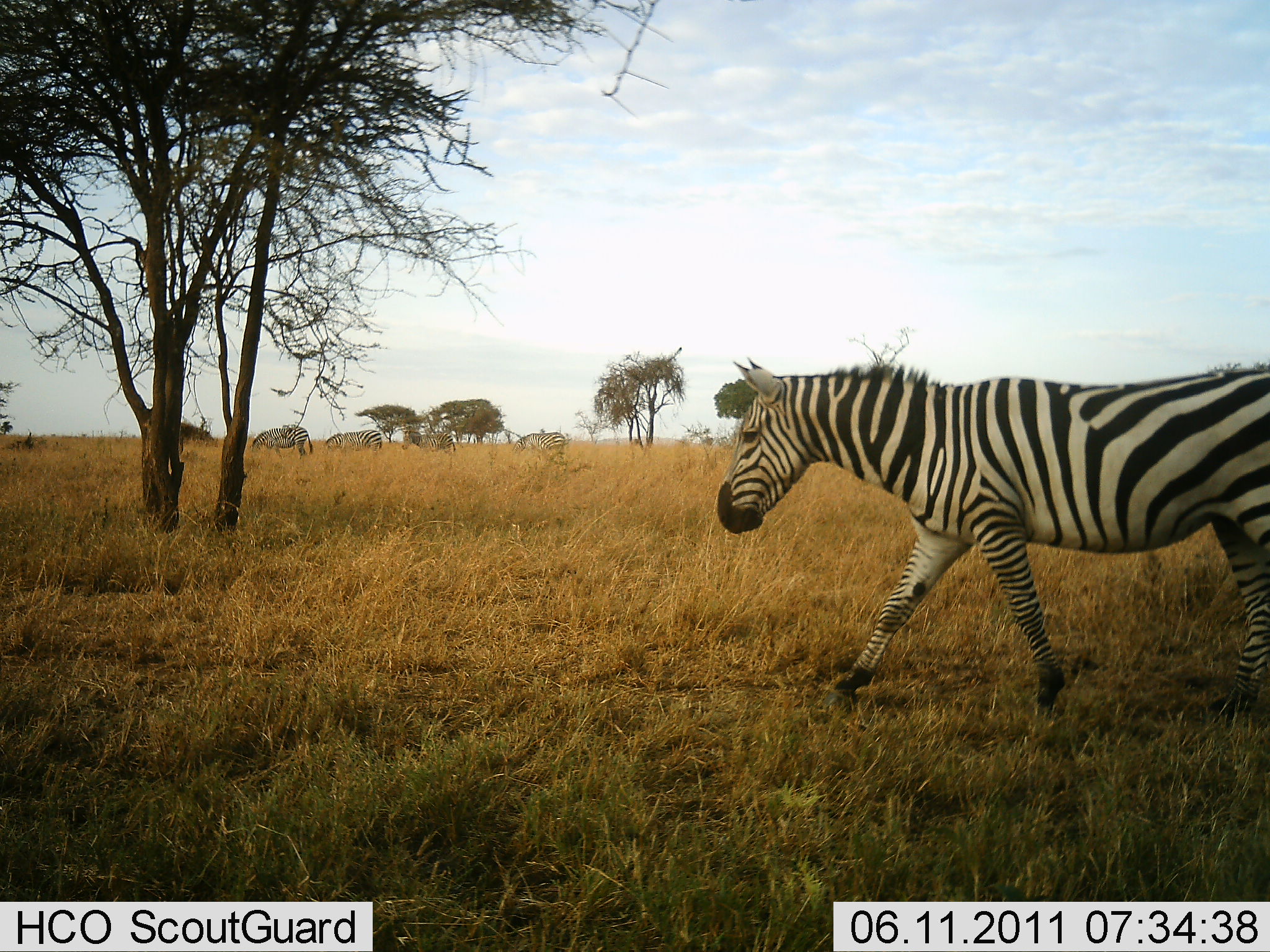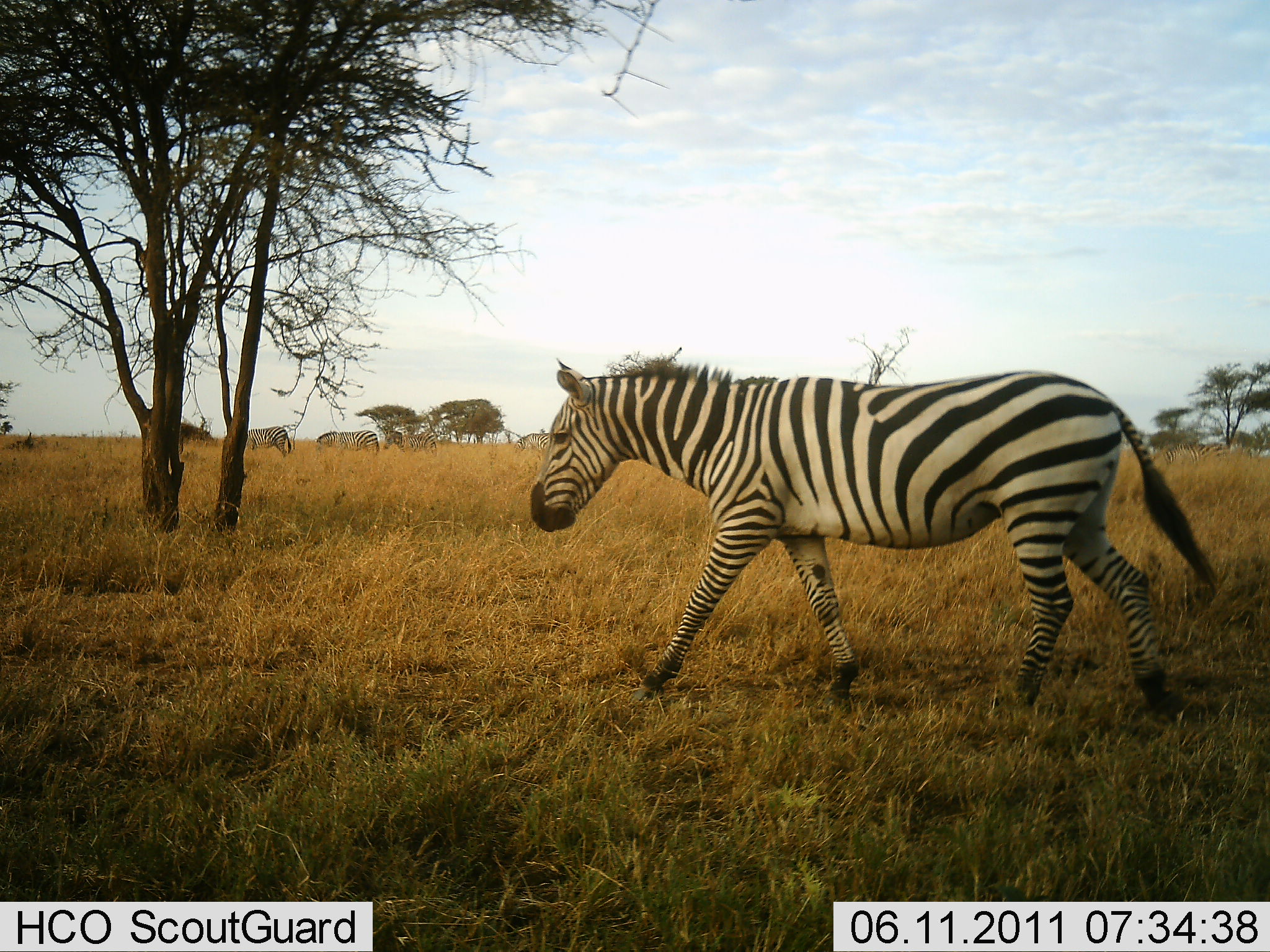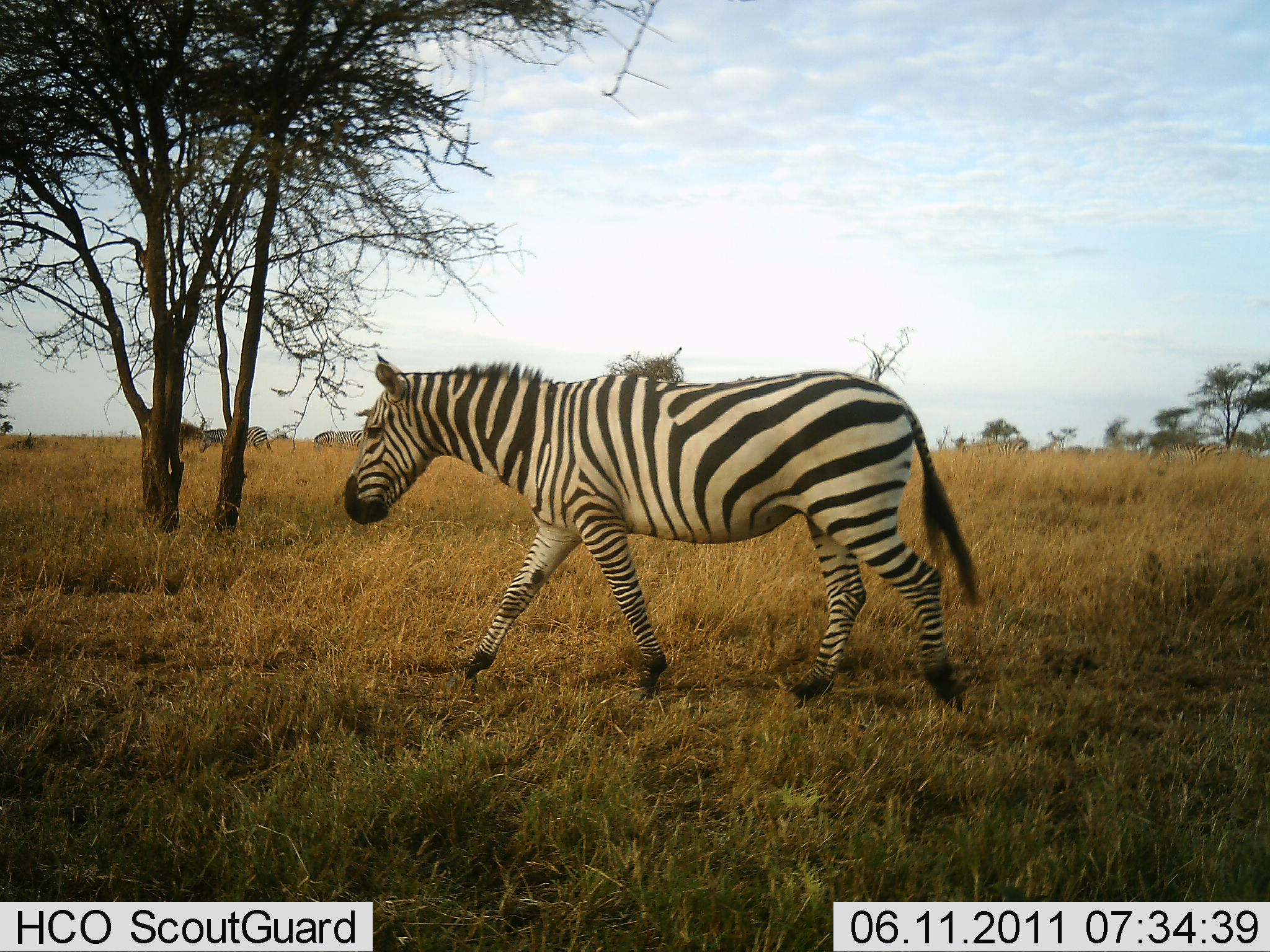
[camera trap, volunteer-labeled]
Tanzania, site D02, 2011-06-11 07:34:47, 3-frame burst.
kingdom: Animalia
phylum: Chordata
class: Mammalia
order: Perissodactyla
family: Equidae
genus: Equus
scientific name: Equus quagga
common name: plains zebra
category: zebra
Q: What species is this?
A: Zebra (plains zebra) (Equus quagga).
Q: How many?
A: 4.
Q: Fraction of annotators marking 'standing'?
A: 18%.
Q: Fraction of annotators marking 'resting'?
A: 0%.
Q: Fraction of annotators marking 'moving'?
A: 91%.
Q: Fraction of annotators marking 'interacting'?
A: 0%.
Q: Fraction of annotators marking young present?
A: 0%.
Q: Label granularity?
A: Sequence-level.